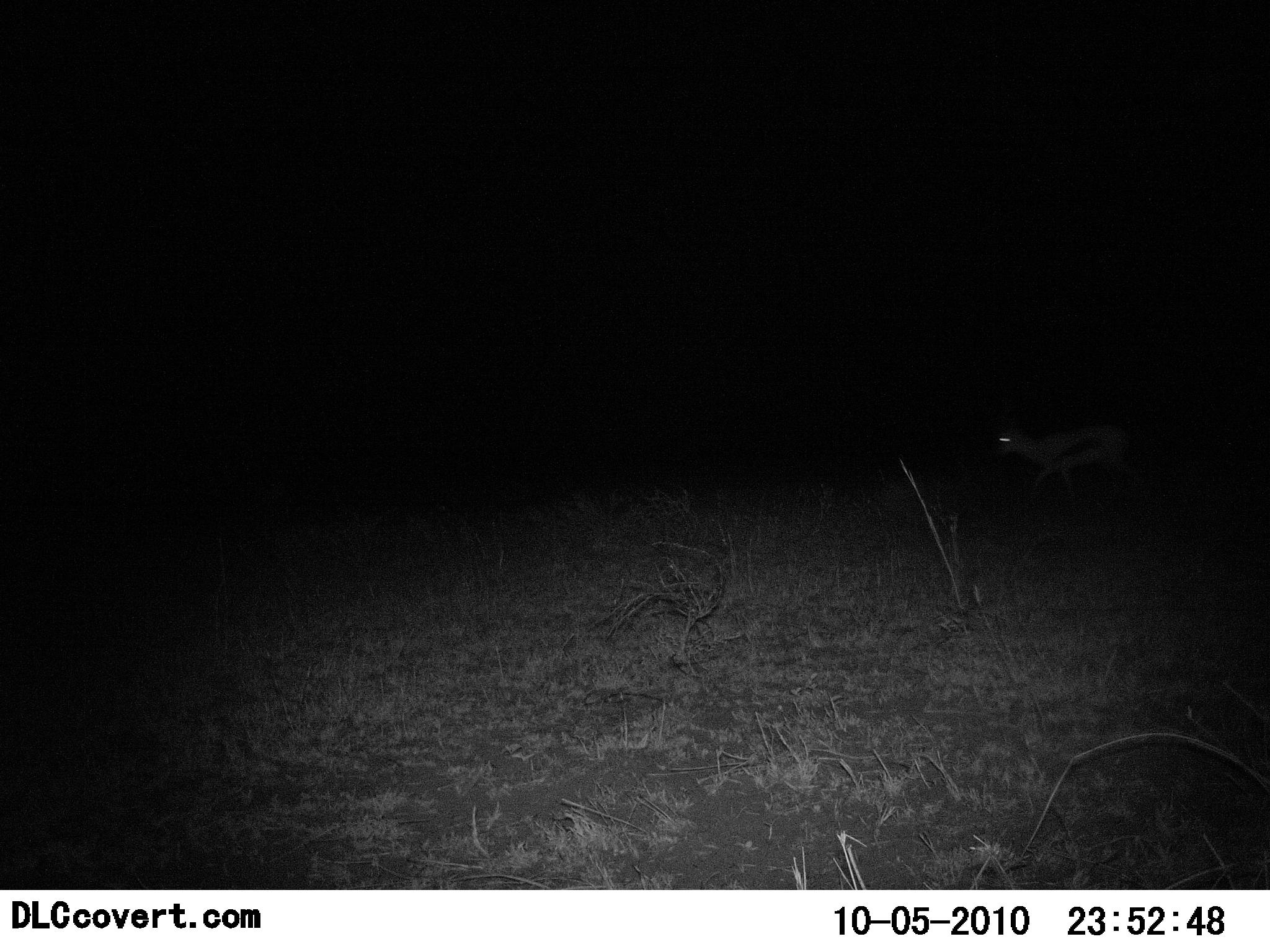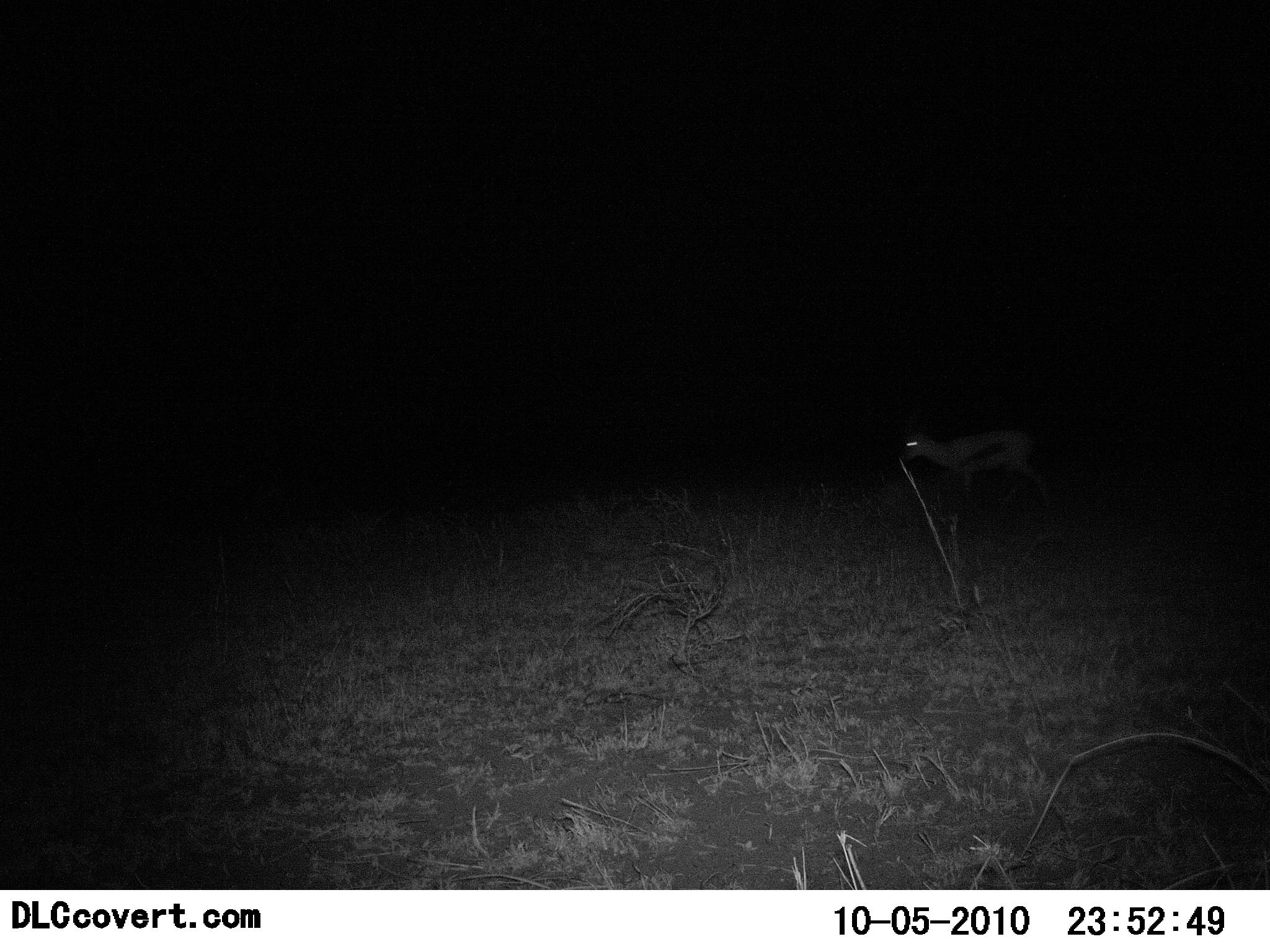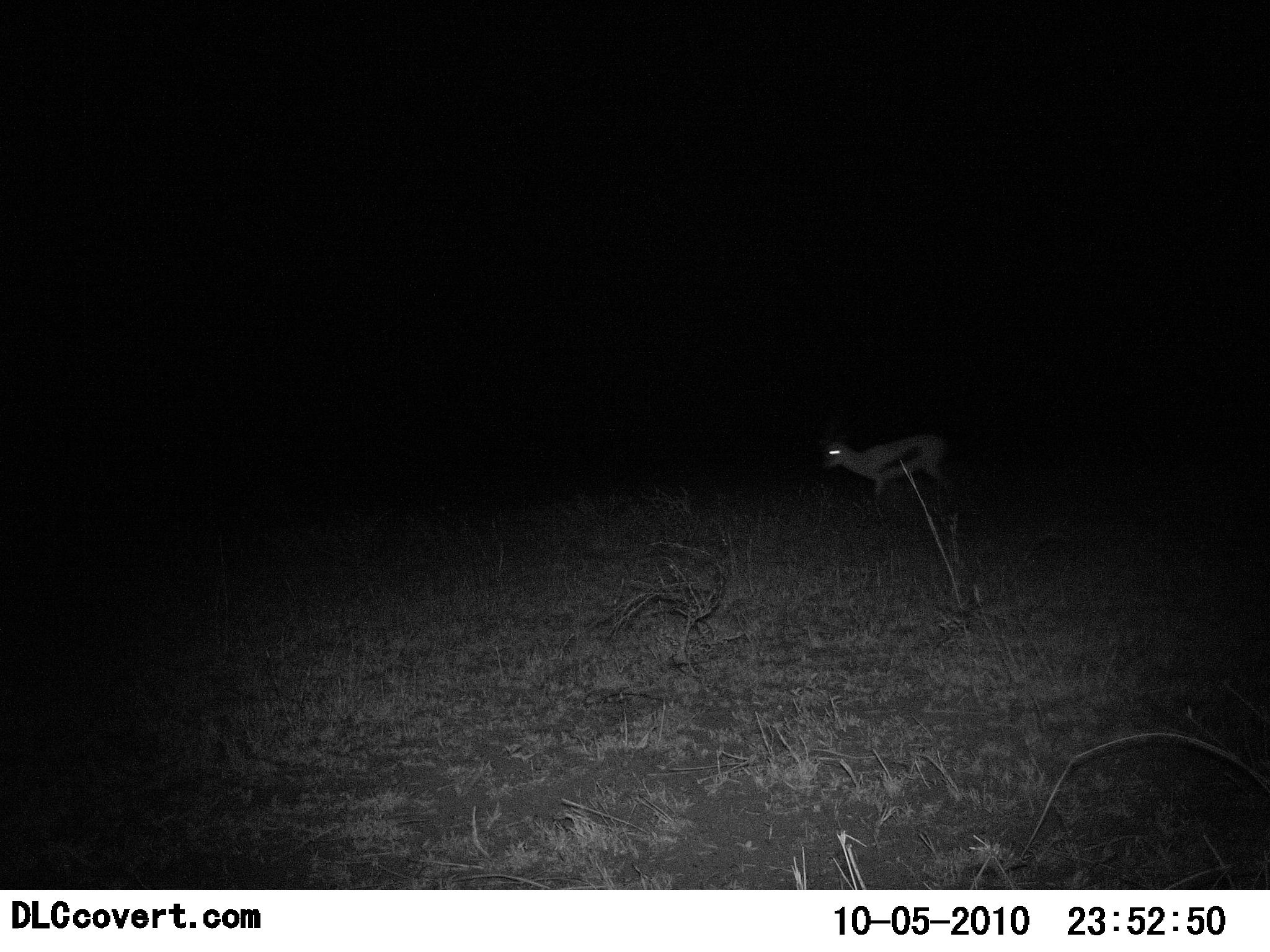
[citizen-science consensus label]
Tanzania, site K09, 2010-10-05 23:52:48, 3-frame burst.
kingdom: Animalia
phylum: Chordata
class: Mammalia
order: Artiodactyla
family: Bovidae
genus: Eudorcas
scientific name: Eudorcas thomsonii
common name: thomson's gazelle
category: gazellethomsons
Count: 1.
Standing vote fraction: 21%.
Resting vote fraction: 0%.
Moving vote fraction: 79%.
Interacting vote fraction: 0%.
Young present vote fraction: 0%.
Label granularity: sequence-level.